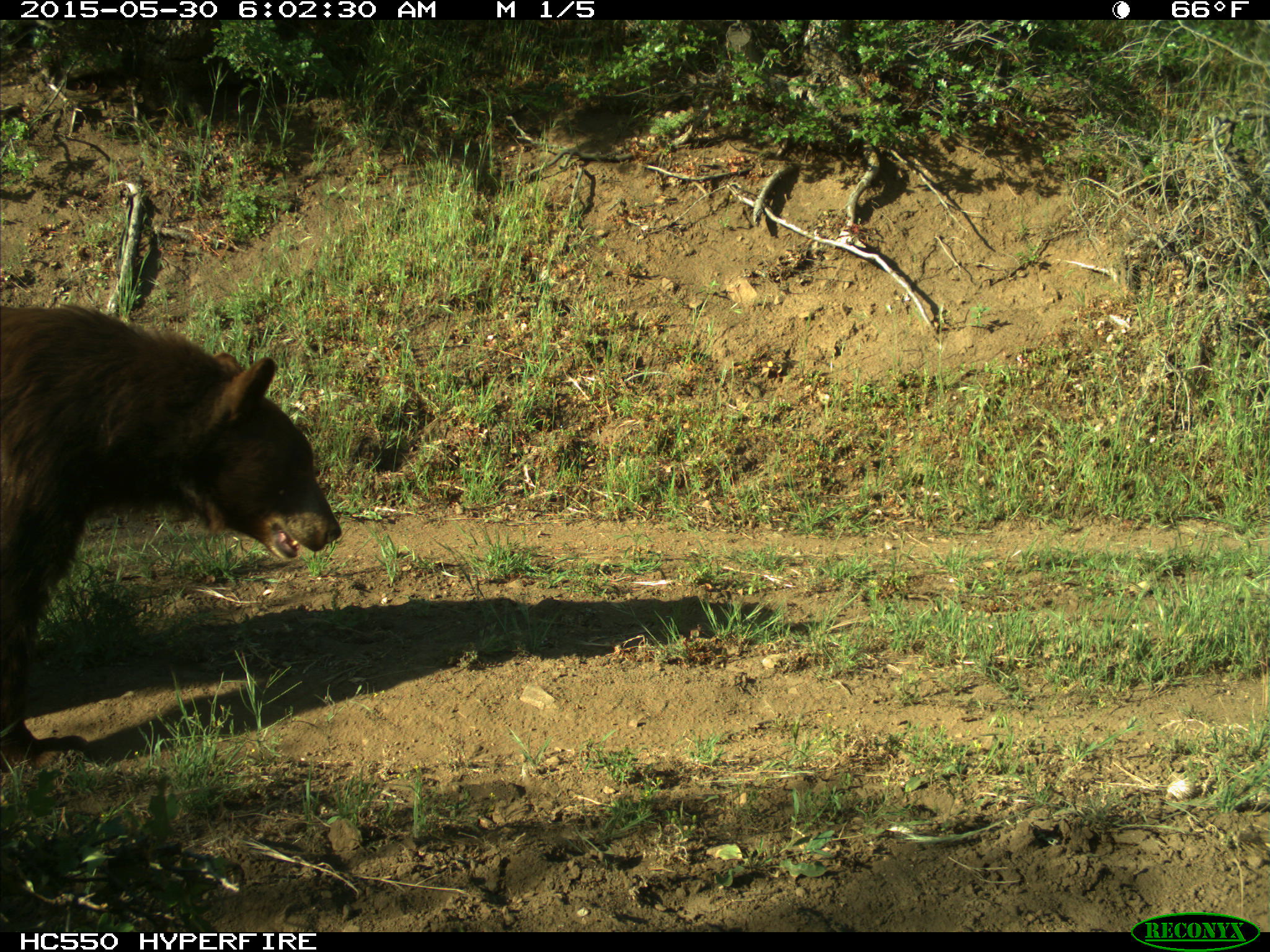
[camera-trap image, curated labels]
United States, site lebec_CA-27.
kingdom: Animalia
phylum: Chordata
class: Mammalia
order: Carnivora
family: Ursidae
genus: Ursus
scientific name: Ursus americanus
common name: american black bear